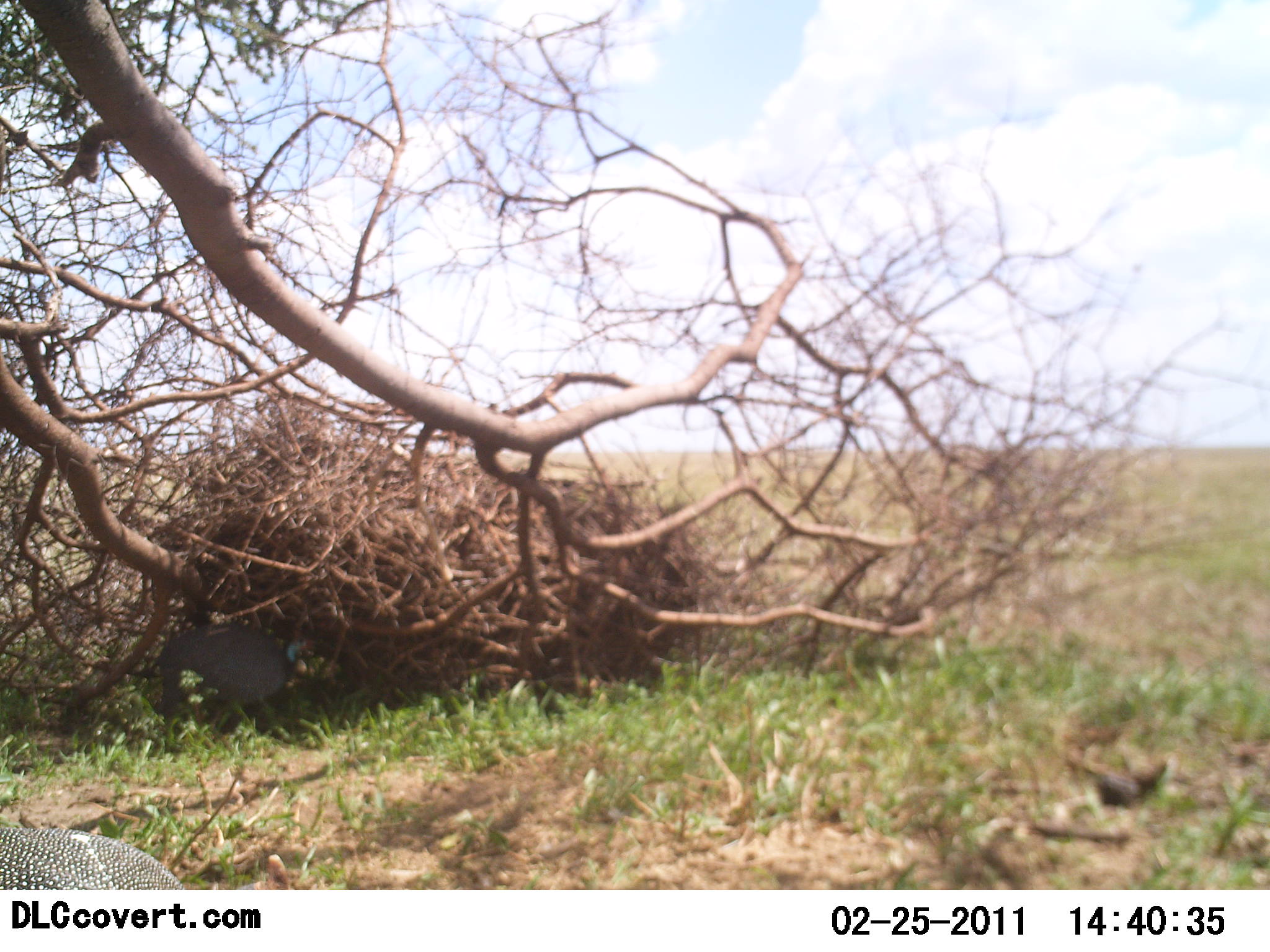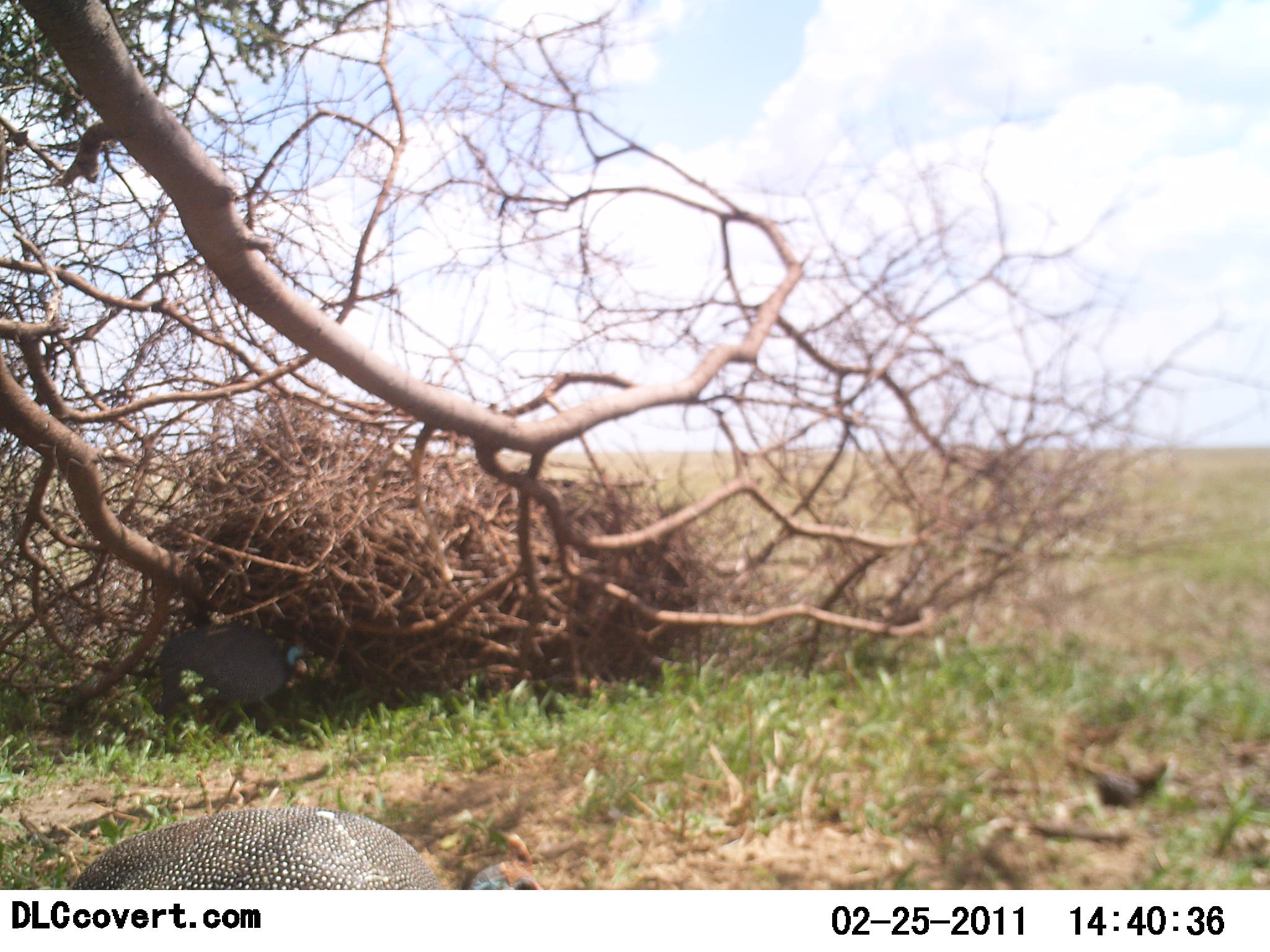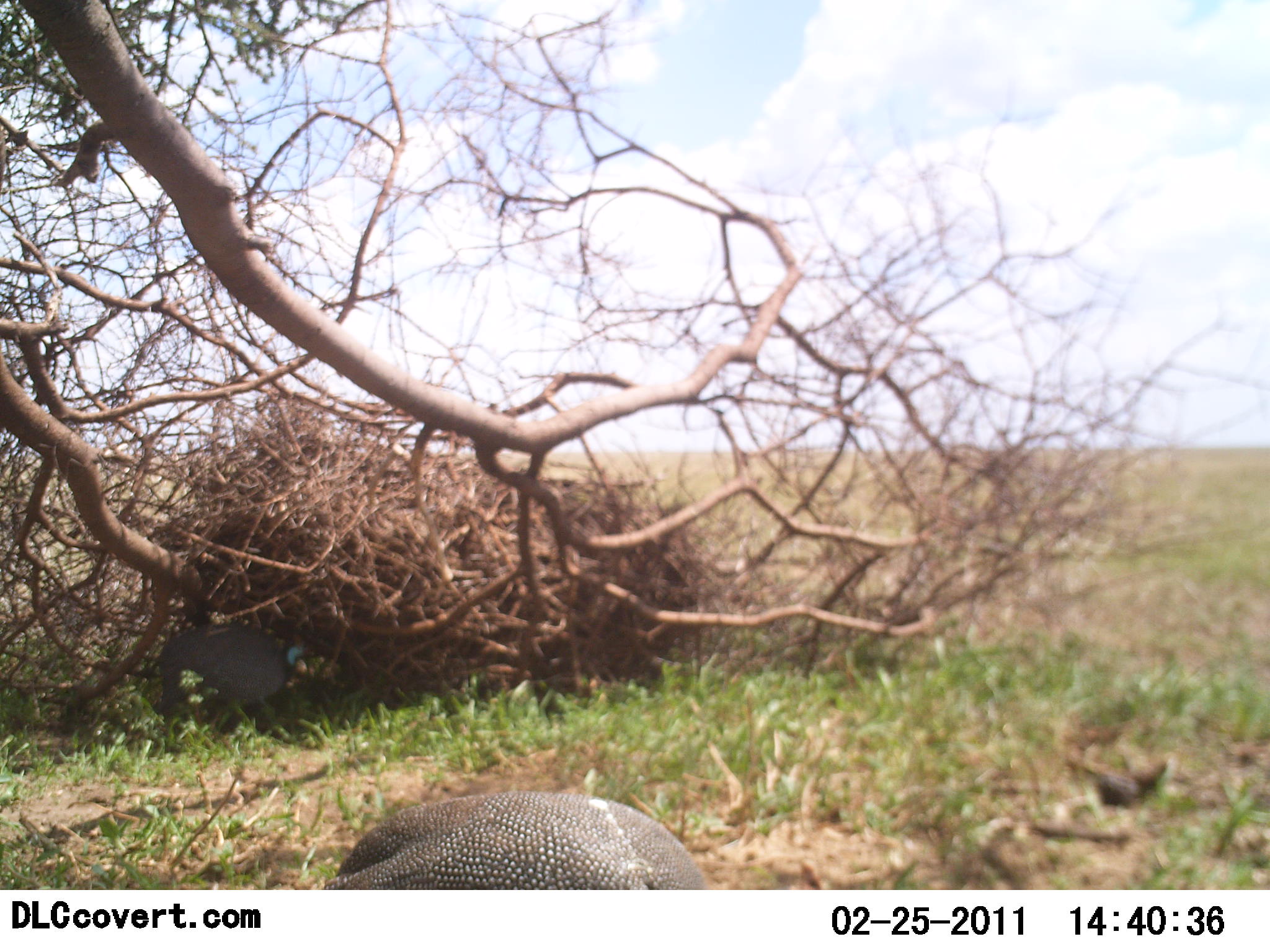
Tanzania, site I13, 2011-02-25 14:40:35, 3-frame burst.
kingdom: Animalia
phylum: Chordata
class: Aves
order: Galliformes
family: Numididae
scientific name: Numididae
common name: guinea fowl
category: guineafowl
Guineafowl (guinea fowl) (Numididae), count 2. Behavior (volunteer vote fractions): standing 27%, resting 27%, moving 87%, interacting 0%. Young present (vote fraction): 0%. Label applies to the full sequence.